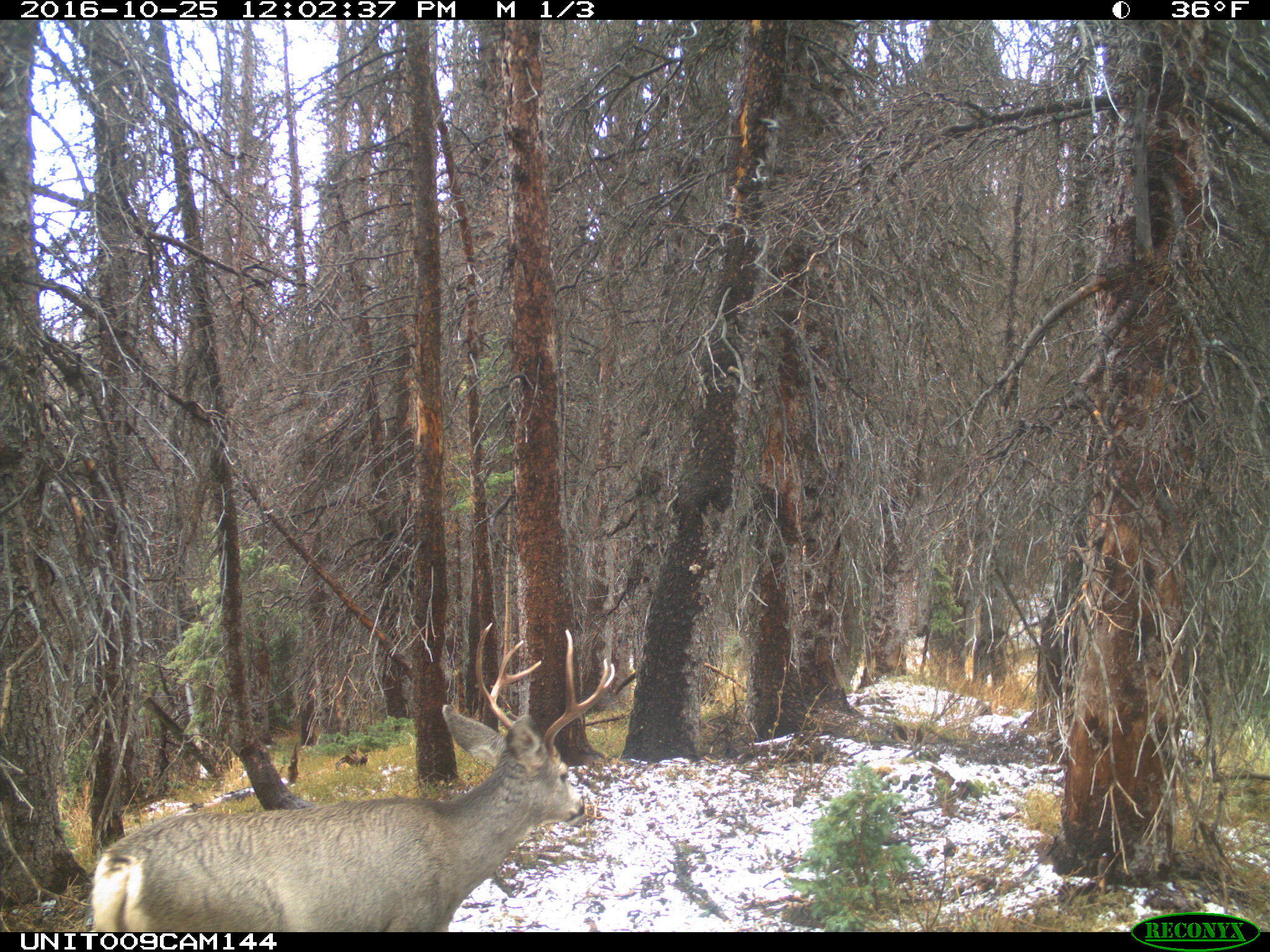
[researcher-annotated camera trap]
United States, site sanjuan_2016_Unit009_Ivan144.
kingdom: Animalia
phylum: Chordata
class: Mammalia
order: Artiodactyla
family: Cervidae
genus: Odocoileus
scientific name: Odocoileus hemionus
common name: mule deer